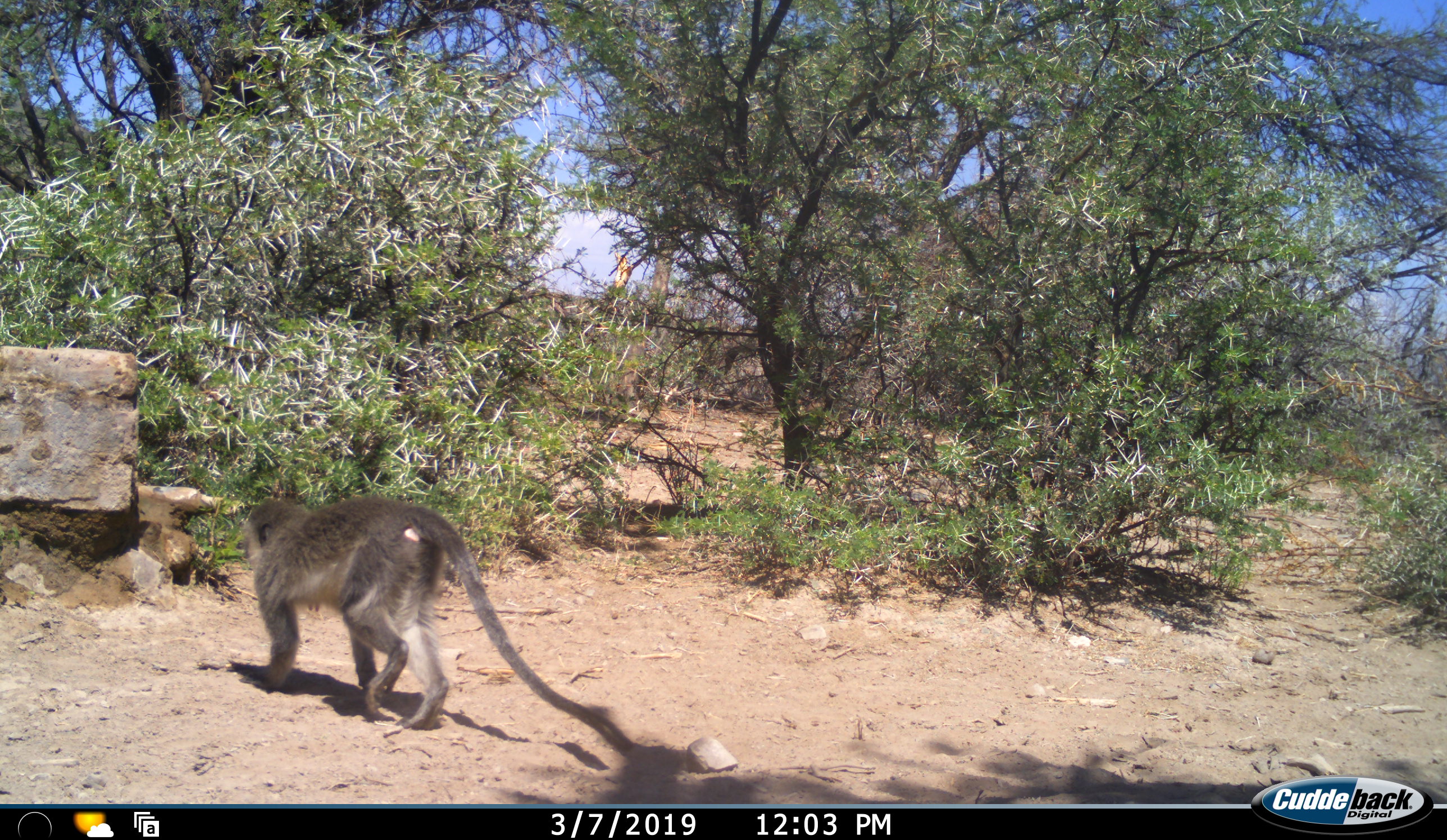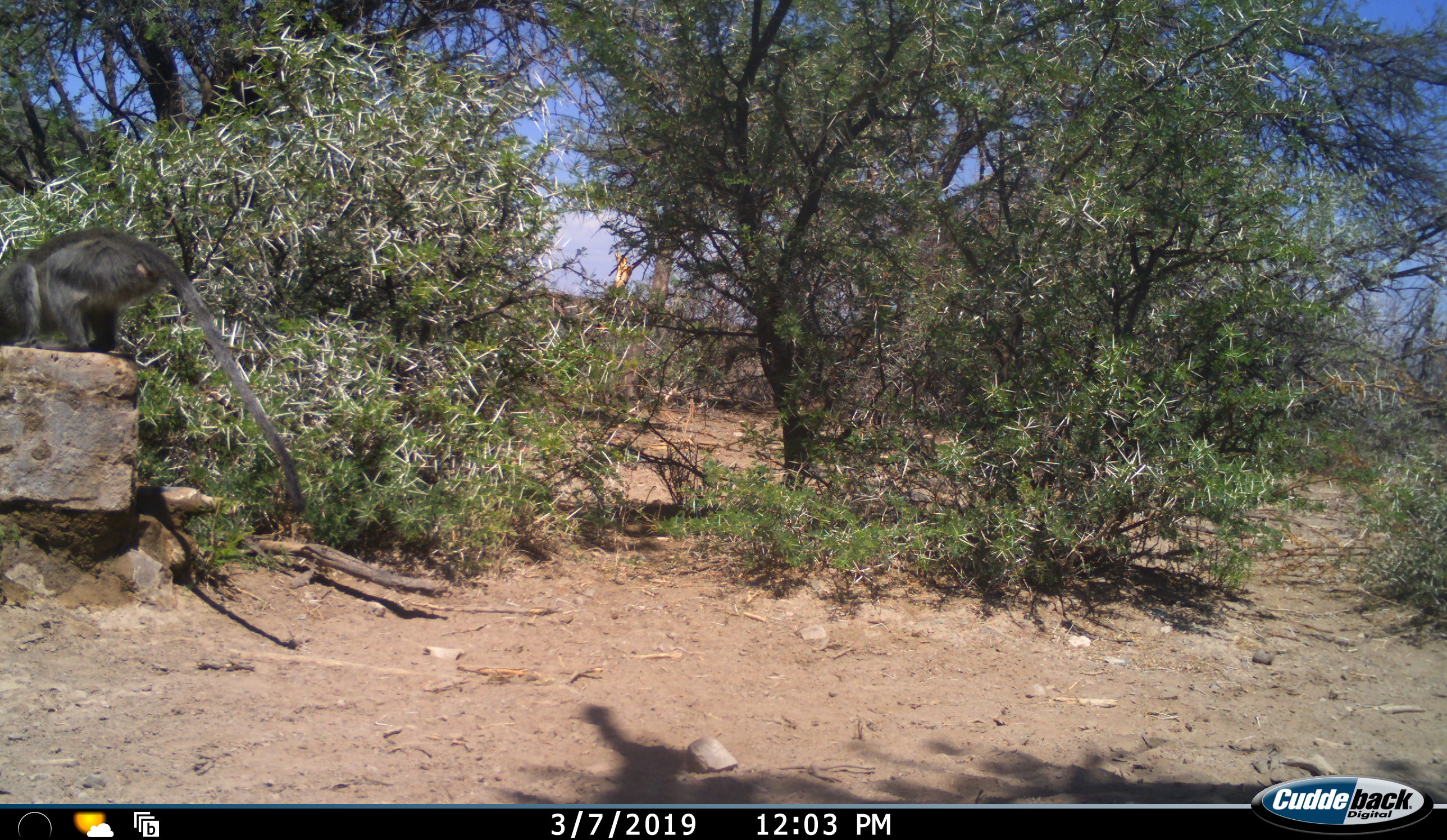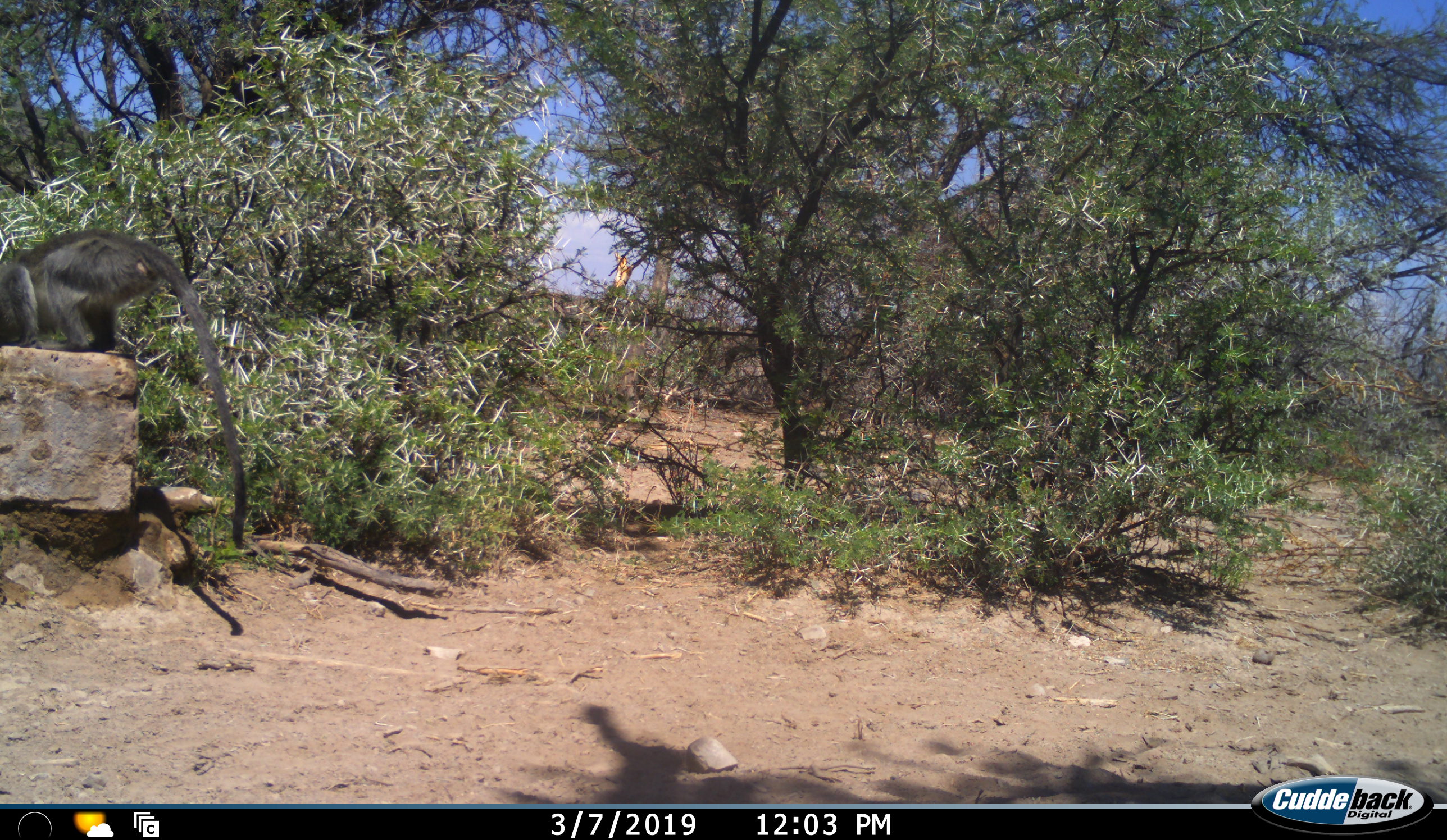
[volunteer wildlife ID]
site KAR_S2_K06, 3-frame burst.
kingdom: Animalia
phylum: Chordata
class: Mammalia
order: Primates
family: Cercopithecidae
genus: Chlorocebus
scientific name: Chlorocebus pygerythrus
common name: vervet monkey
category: monkeyvervet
Monkeyvervet (vervet monkey) (Chlorocebus pygerythrus), count 1. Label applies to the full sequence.